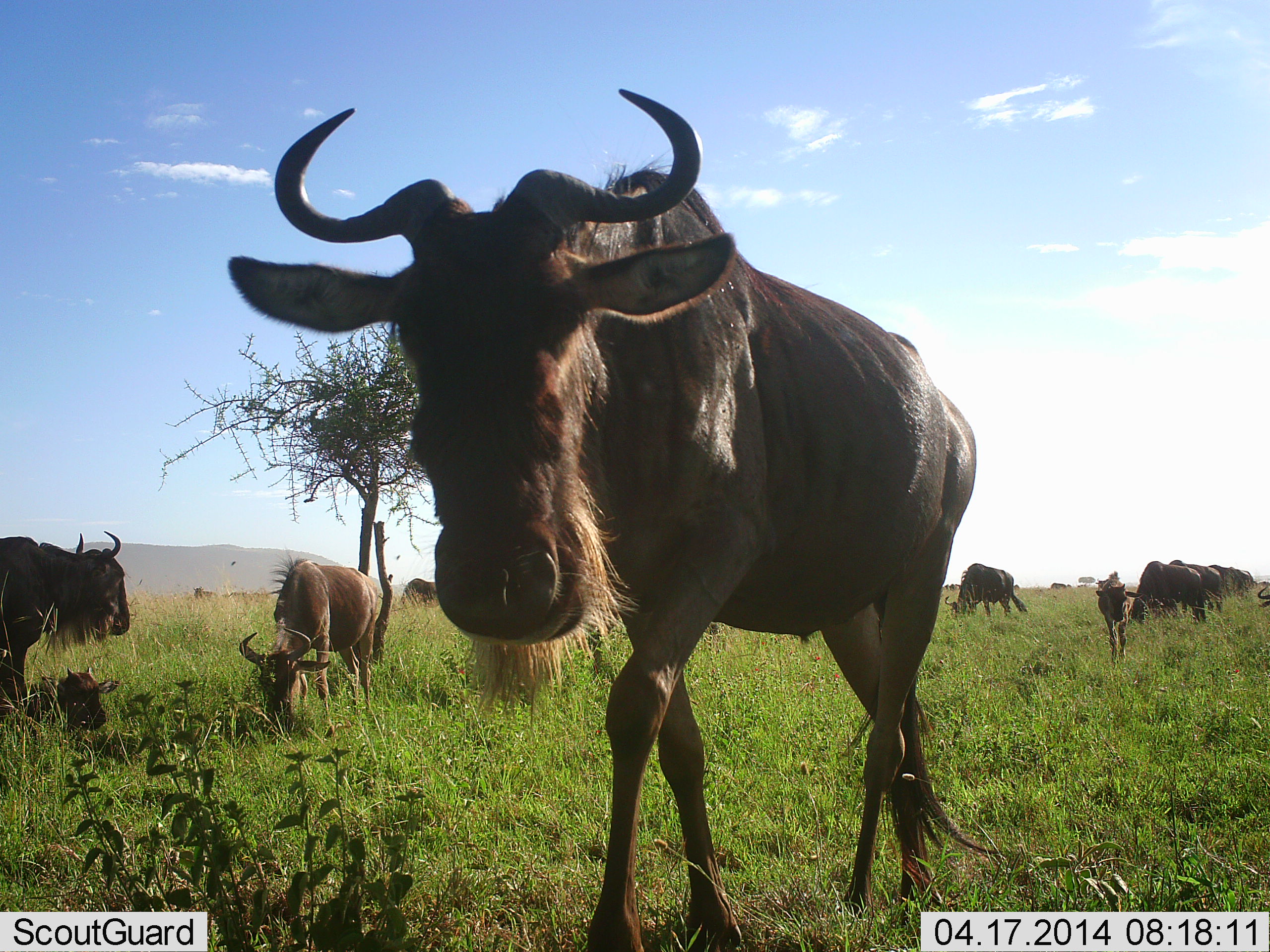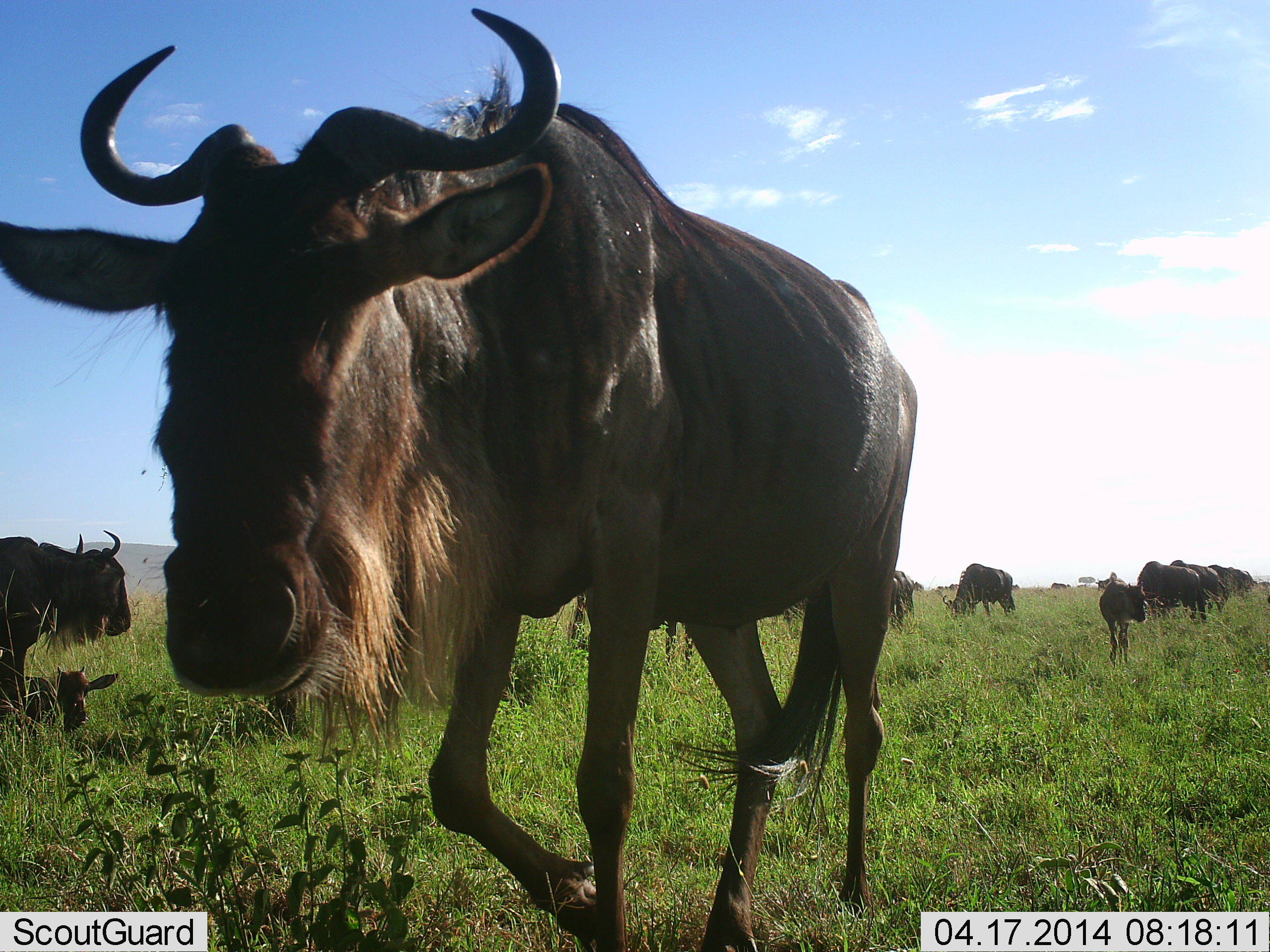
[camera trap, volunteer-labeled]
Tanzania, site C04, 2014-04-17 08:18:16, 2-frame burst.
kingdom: Animalia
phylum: Chordata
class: Mammalia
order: Artiodactyla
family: Bovidae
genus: Connochaetes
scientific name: Connochaetes taurinus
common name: blue wildebeest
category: wildebeest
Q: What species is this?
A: Wildebeest (blue wildebeest) (Connochaetes taurinus).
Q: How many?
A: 11-50.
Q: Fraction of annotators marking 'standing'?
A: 60%.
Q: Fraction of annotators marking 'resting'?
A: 40%.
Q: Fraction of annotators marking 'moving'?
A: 80%.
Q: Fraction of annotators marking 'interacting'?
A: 0%.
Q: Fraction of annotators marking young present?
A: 80%.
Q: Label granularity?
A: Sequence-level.